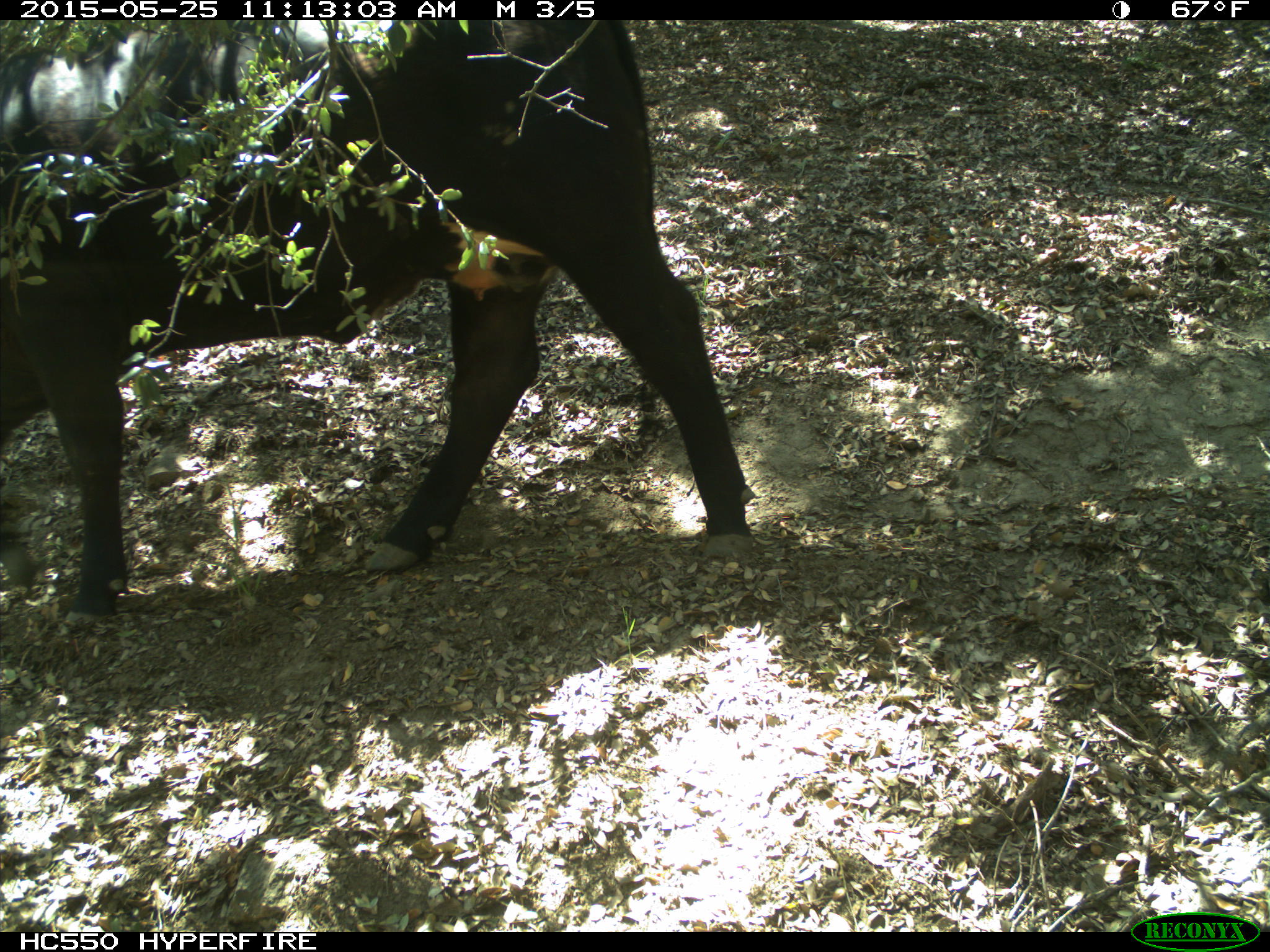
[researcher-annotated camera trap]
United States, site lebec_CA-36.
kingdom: Animalia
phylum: Chordata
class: Mammalia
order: Artiodactyla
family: Bovidae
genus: Bos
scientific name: Bos taurus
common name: domestic cow